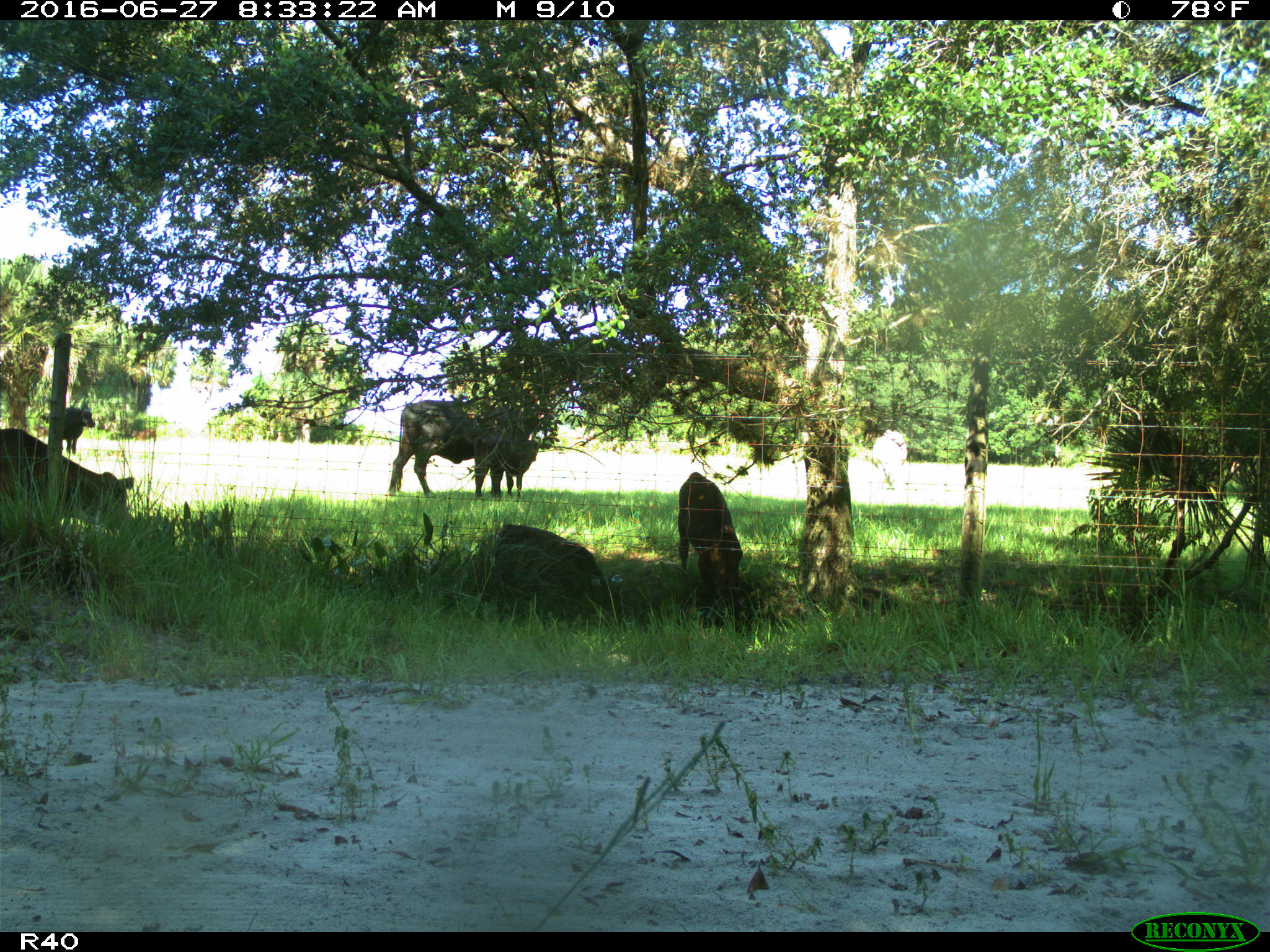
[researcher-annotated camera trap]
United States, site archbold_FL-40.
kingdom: Animalia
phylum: Chordata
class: Mammalia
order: Artiodactyla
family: Bovidae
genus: Bos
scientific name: Bos taurus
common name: domestic cow